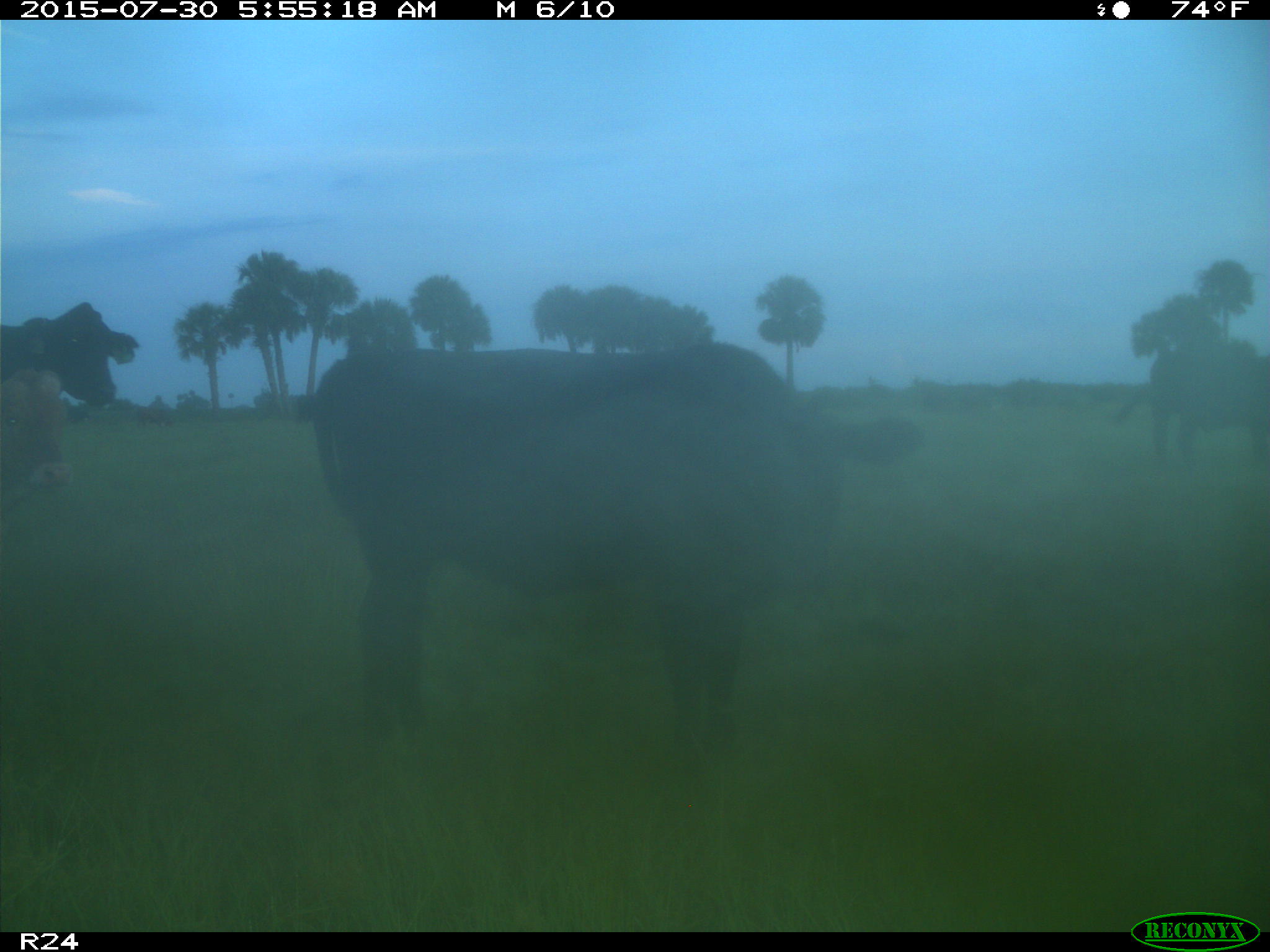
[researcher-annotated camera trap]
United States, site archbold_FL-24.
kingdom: Animalia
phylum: Chordata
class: Mammalia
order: Artiodactyla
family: Bovidae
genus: Bos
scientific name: Bos taurus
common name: domestic cow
Bos taurus (domestic cow).